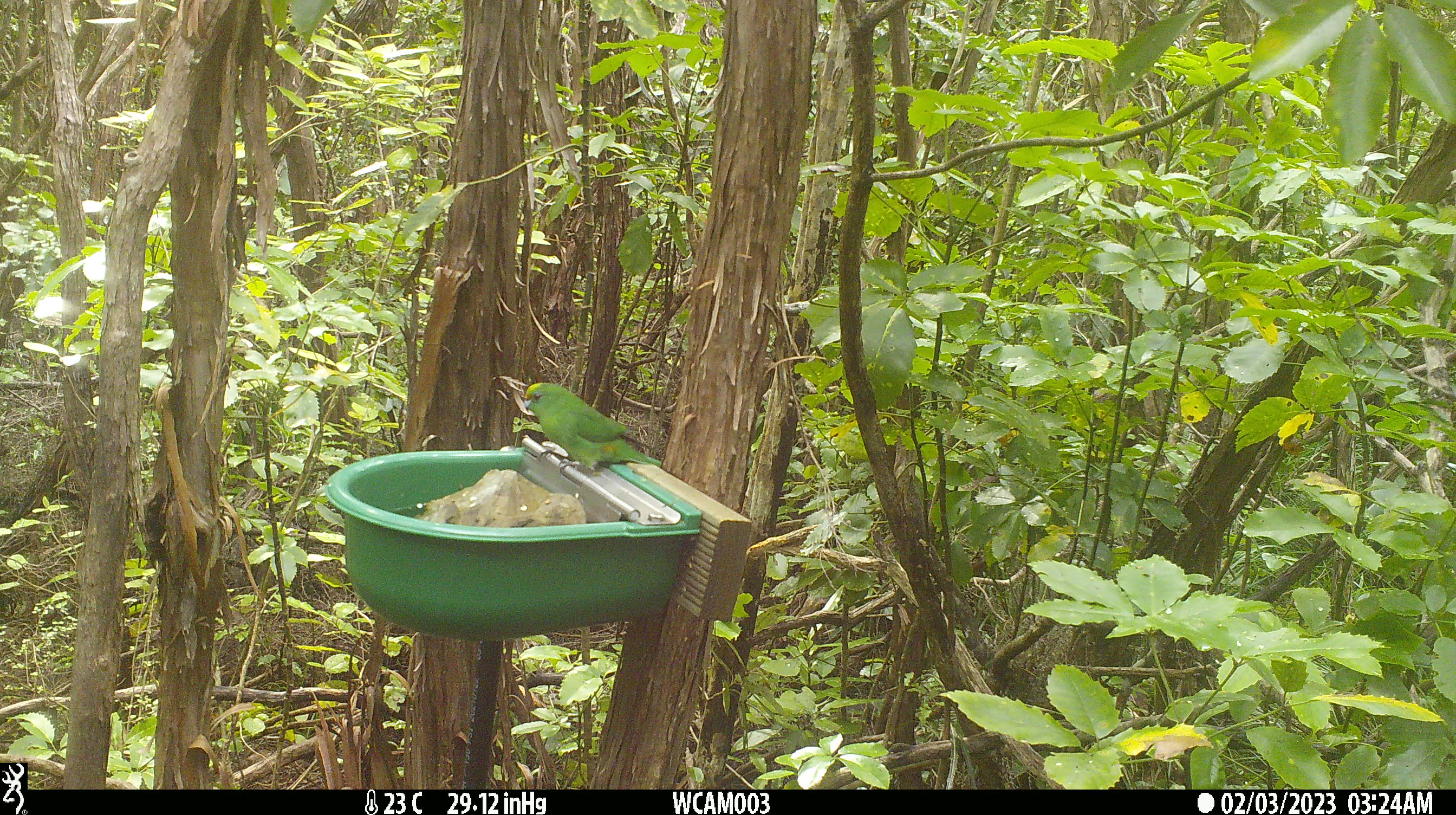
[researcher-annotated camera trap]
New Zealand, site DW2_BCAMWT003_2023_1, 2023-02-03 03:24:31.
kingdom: Animalia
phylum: Chordata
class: Aves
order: Psittaciformes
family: Psittaculidae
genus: Cyanoramphus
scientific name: Cyanoramphus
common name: parakeet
Parakeet (Cyanoramphus).